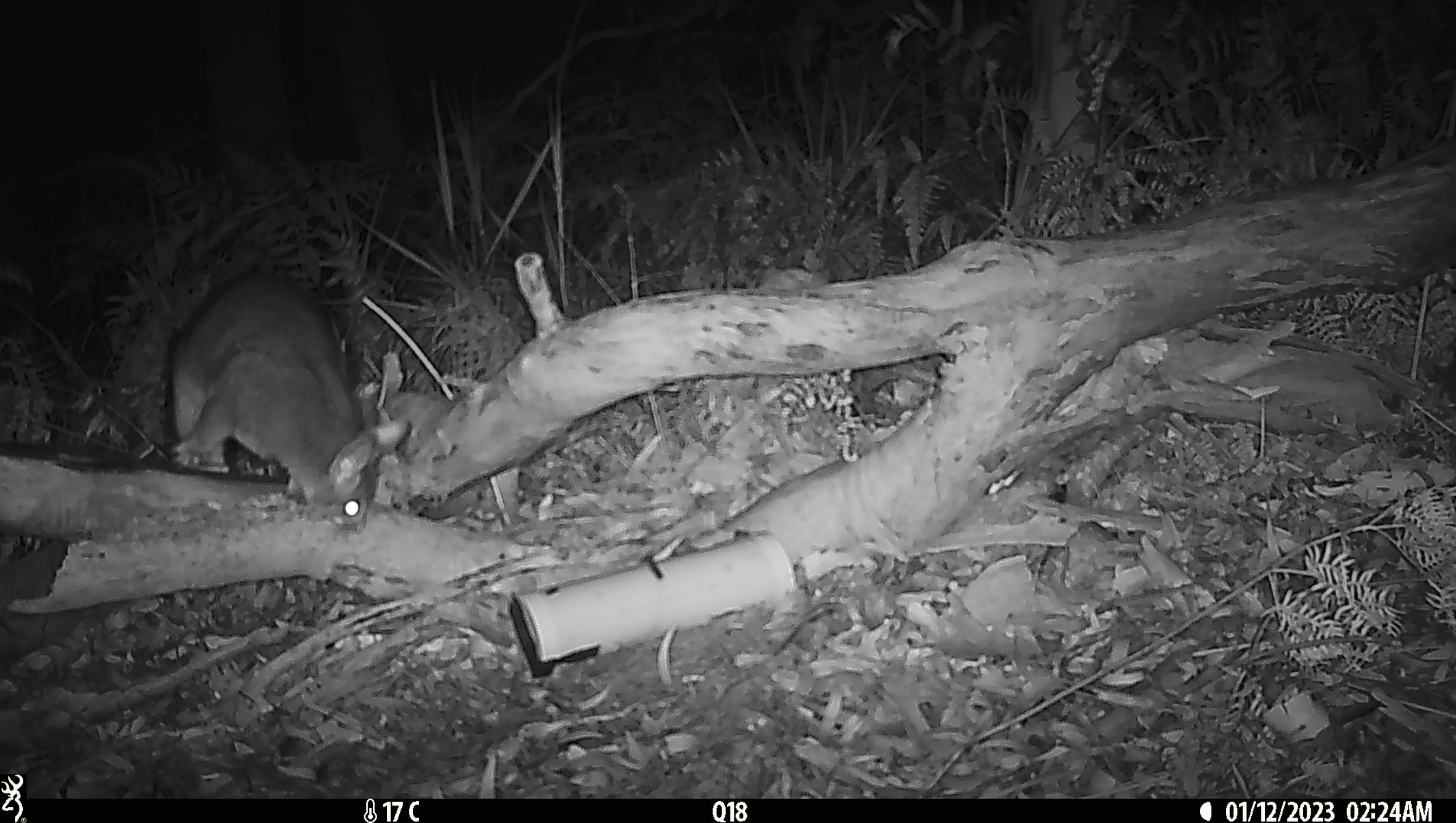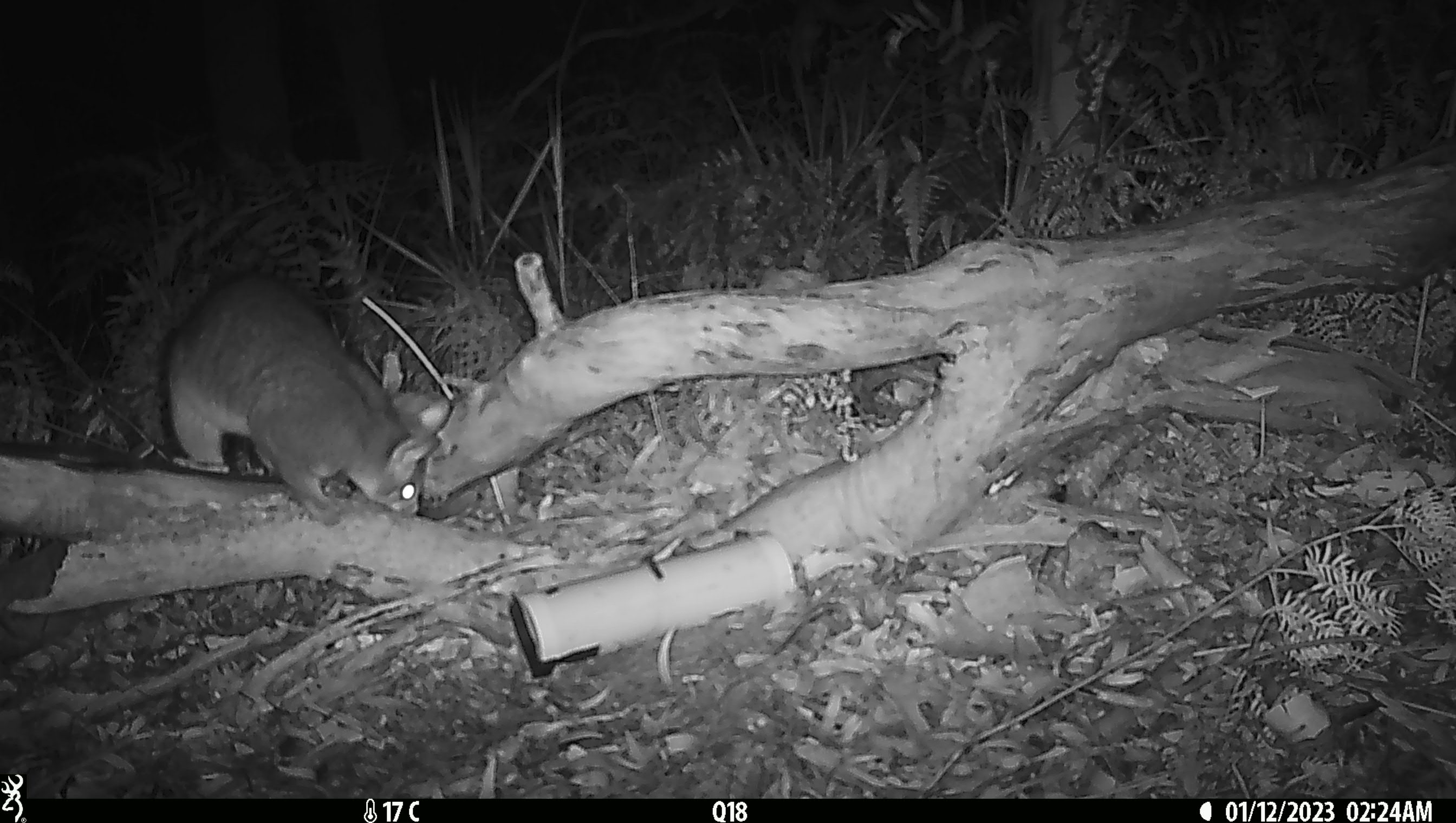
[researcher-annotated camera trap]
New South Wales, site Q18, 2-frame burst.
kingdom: Animalia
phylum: Chordata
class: Mammalia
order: Diprotodontia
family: Phalangeridae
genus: Trichosurus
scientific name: Trichosurus vulpecula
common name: common brushtail possum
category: possum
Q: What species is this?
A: Possum (common brushtail possum) (Trichosurus vulpecula).